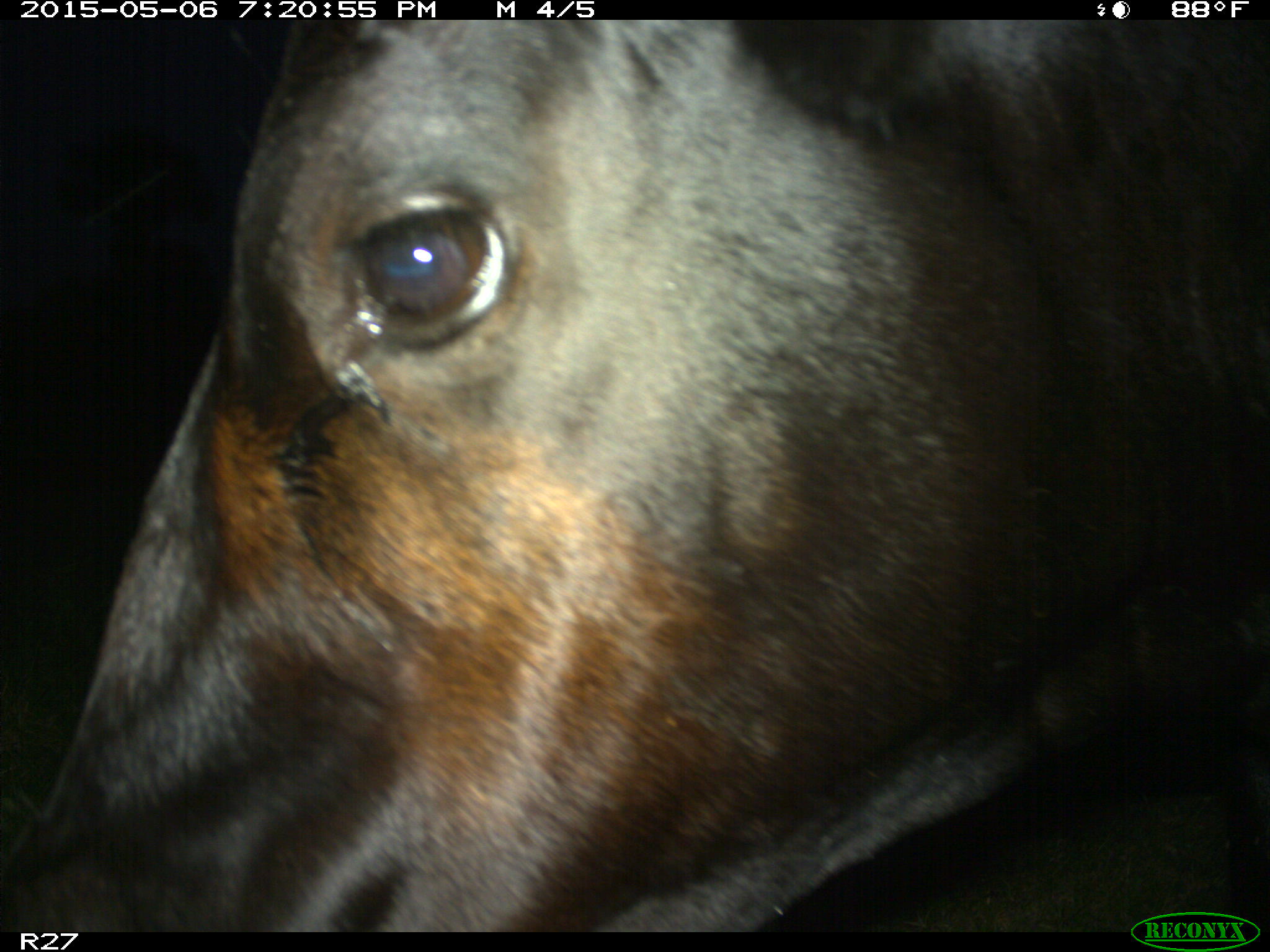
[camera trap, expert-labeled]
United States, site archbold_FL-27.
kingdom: Animalia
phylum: Chordata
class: Mammalia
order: Artiodactyla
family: Bovidae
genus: Bos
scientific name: Bos taurus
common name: domestic cow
Bos taurus (domestic cow).